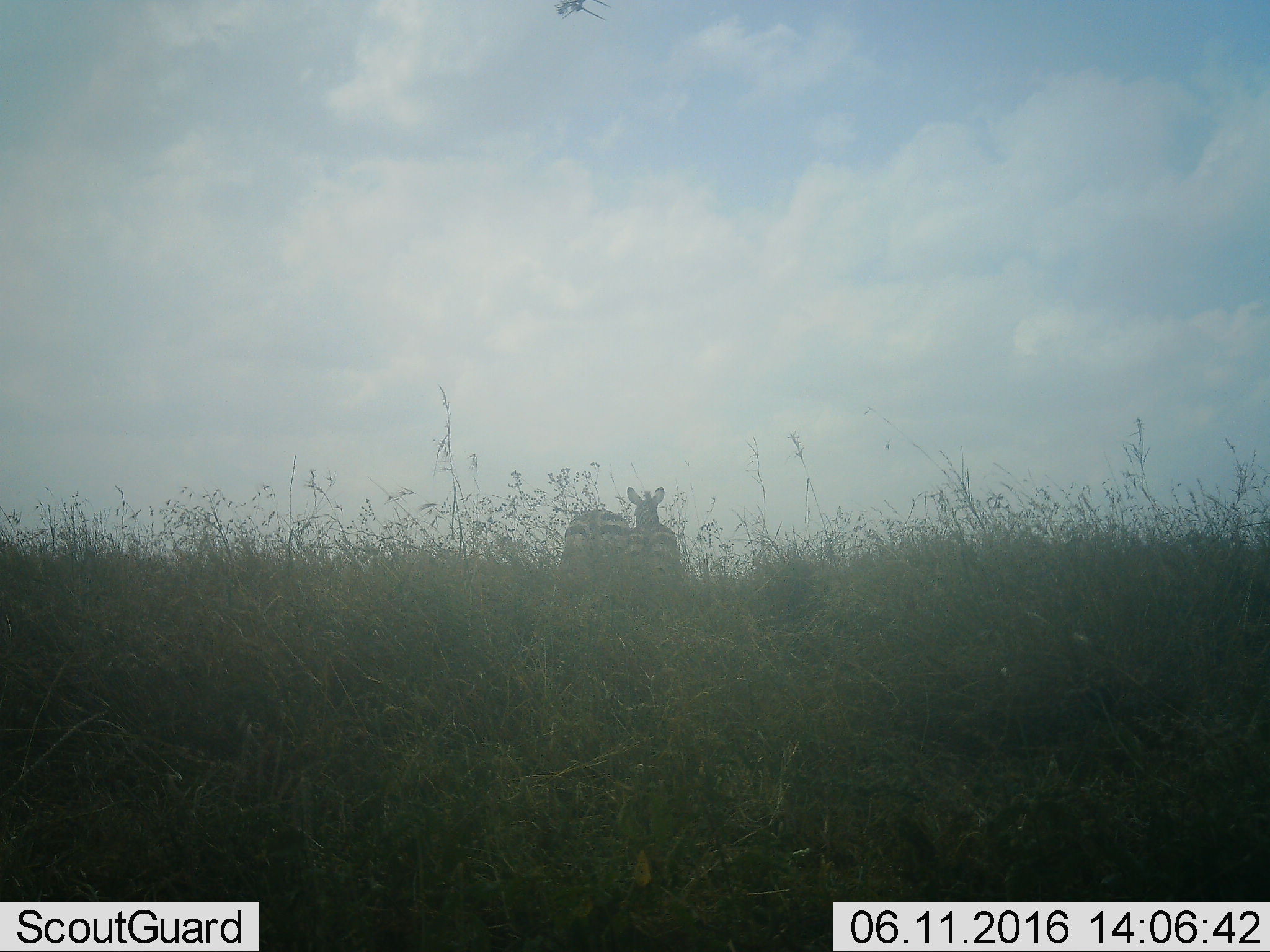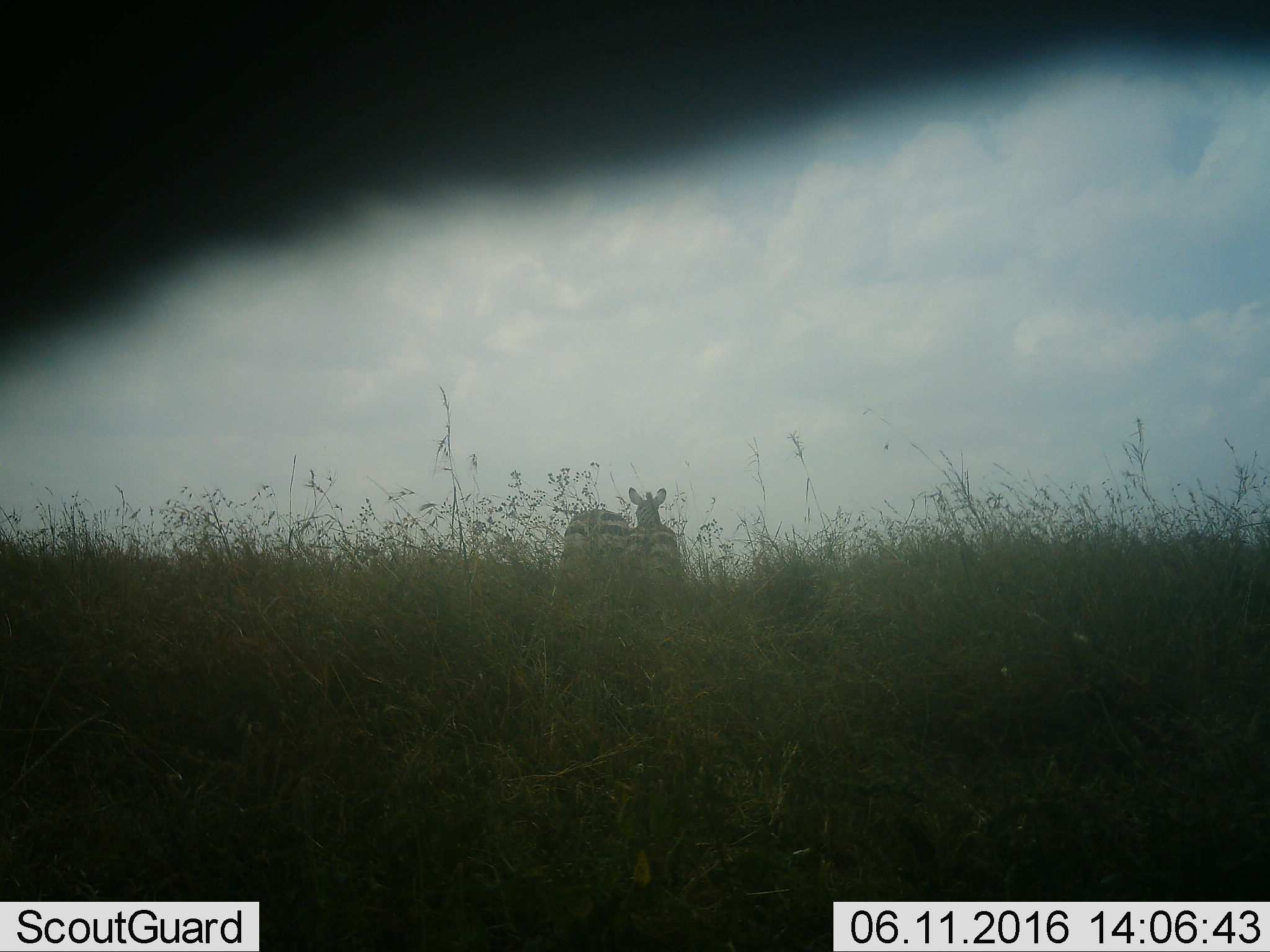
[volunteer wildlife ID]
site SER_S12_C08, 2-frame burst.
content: unidentified animal